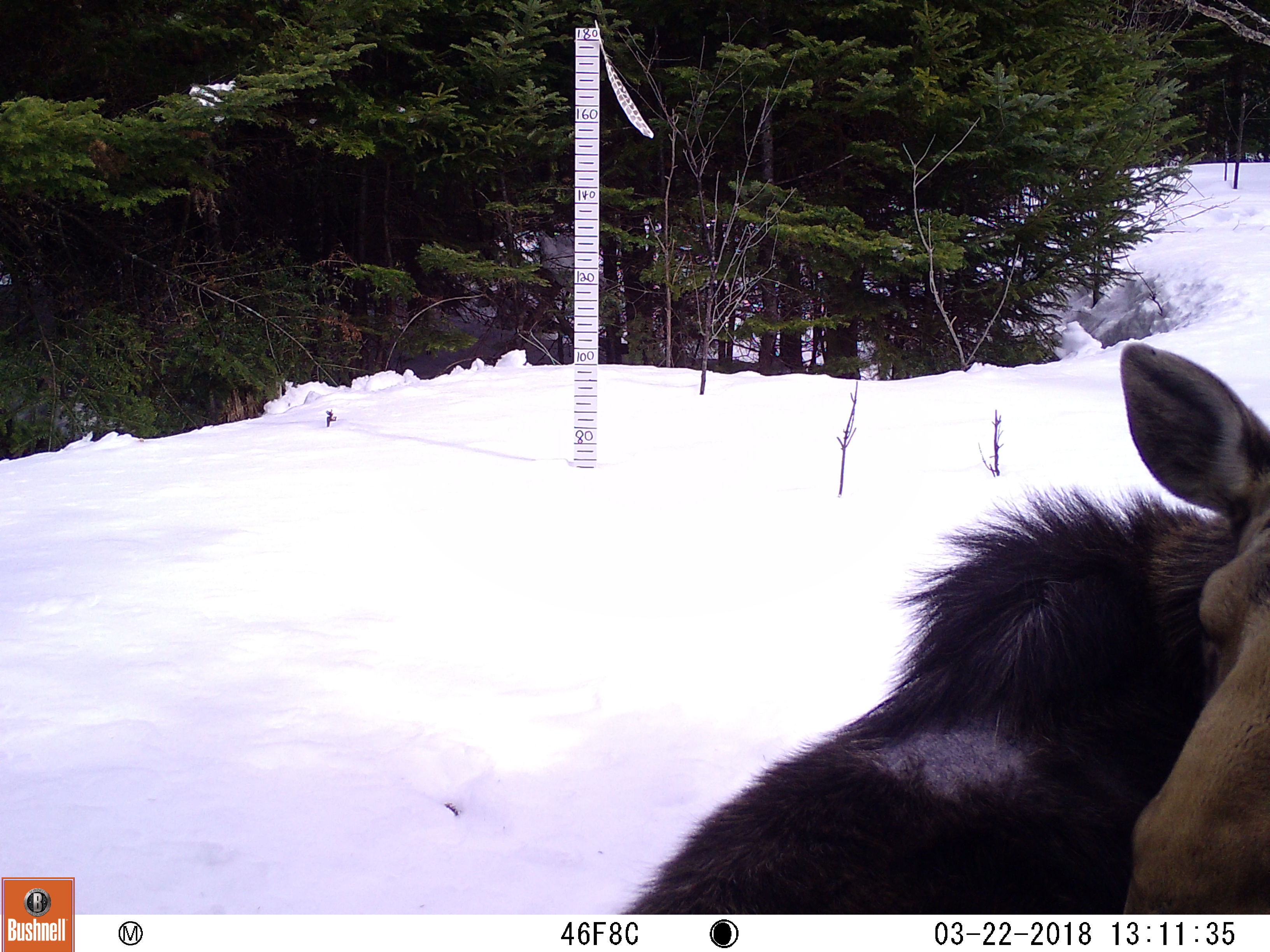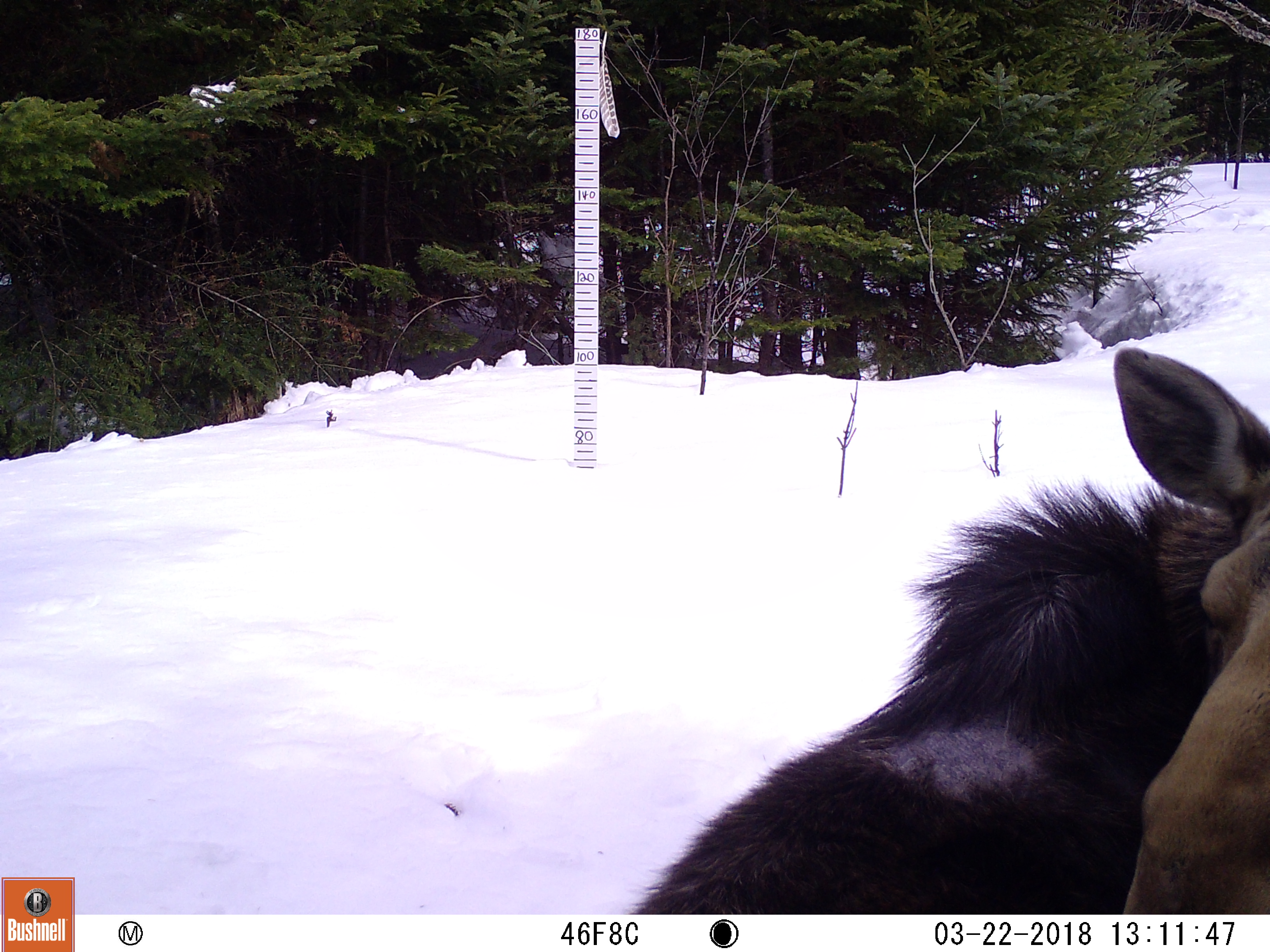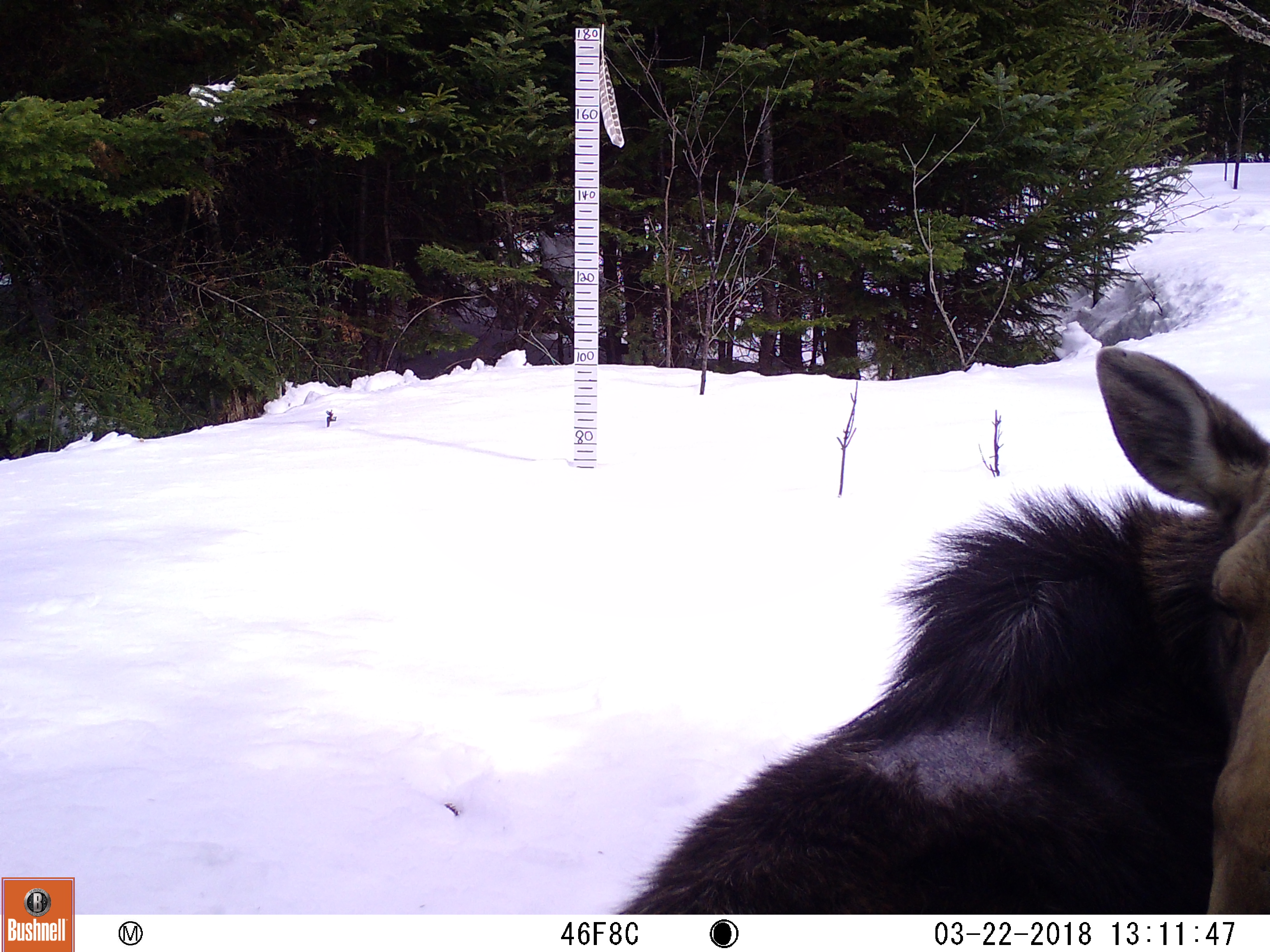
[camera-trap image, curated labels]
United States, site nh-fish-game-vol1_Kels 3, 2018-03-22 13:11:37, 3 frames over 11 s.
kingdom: Animalia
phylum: Chordata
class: Mammalia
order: Artiodactyla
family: Cervidae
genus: Alces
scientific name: Alces alces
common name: moose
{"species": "moose (Alces alces)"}